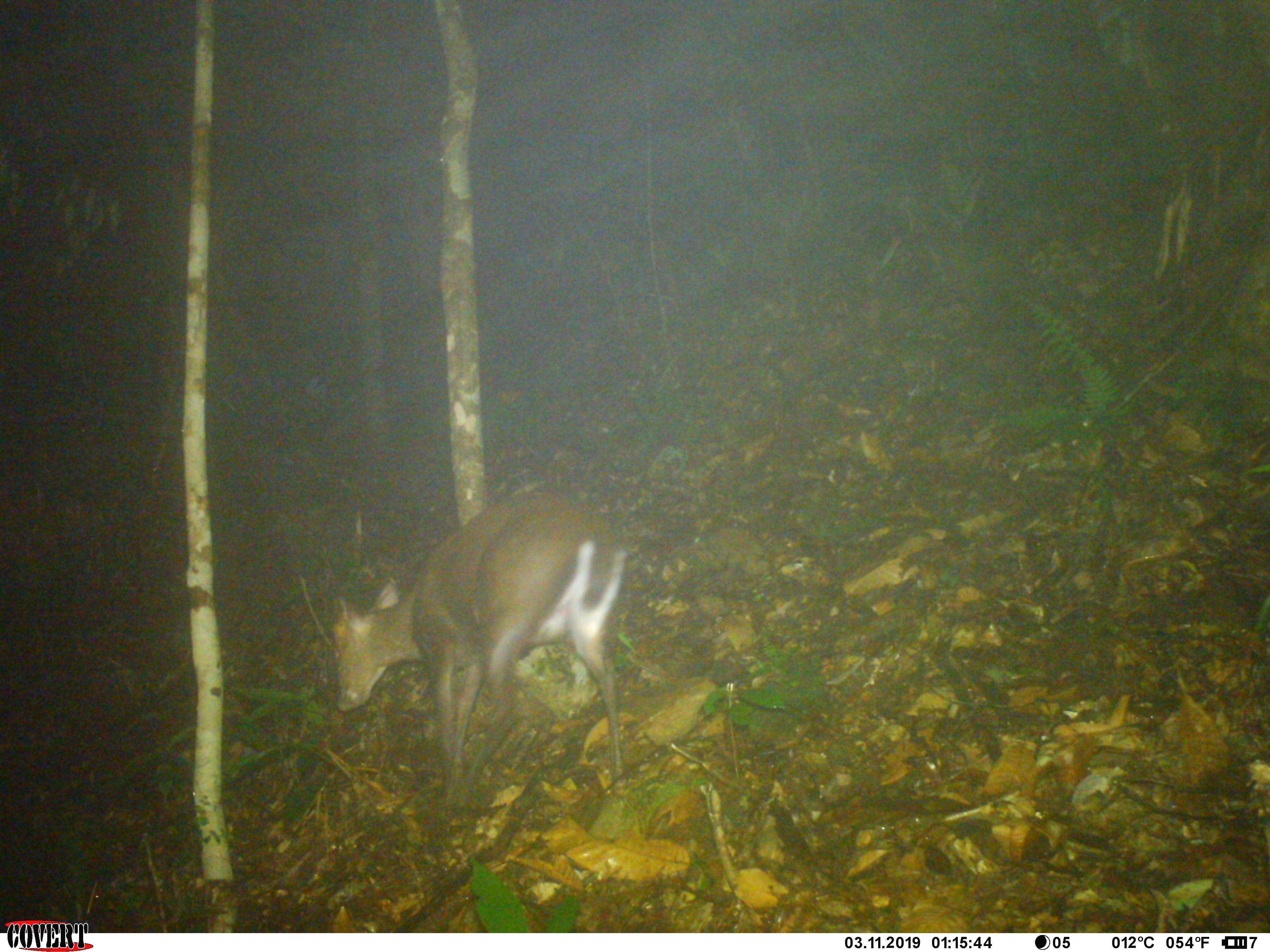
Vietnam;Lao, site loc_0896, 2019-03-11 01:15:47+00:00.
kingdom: Animalia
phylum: Chordata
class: Mammalia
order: Artiodactyla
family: Cervidae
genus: Muntiacus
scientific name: Muntiacus rooseveltorum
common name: roosevelt's muntjac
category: roosevelts muntjac group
Roosevelts muntjac group (roosevelt's muntjac) (Muntiacus rooseveltorum). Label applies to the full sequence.